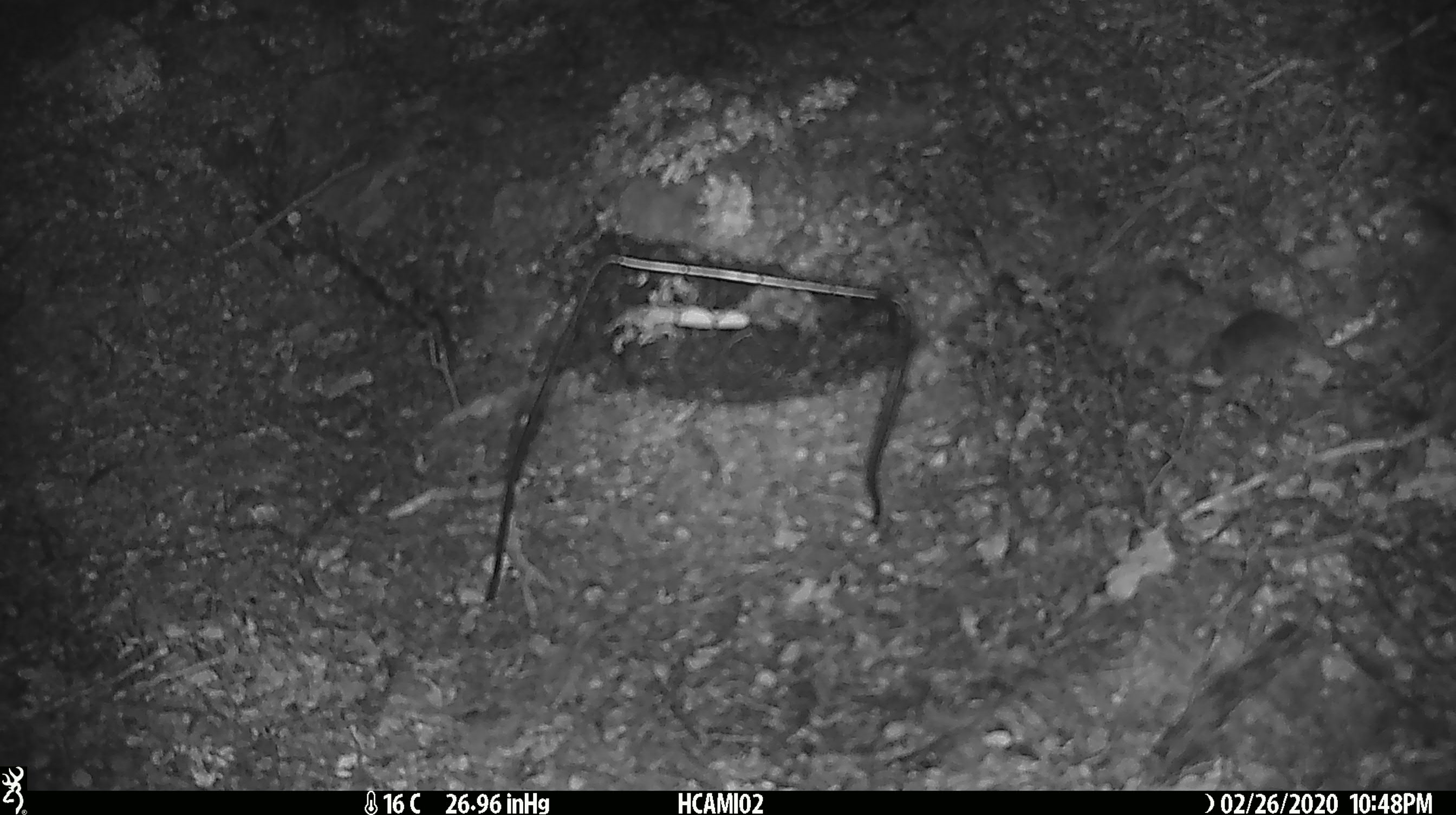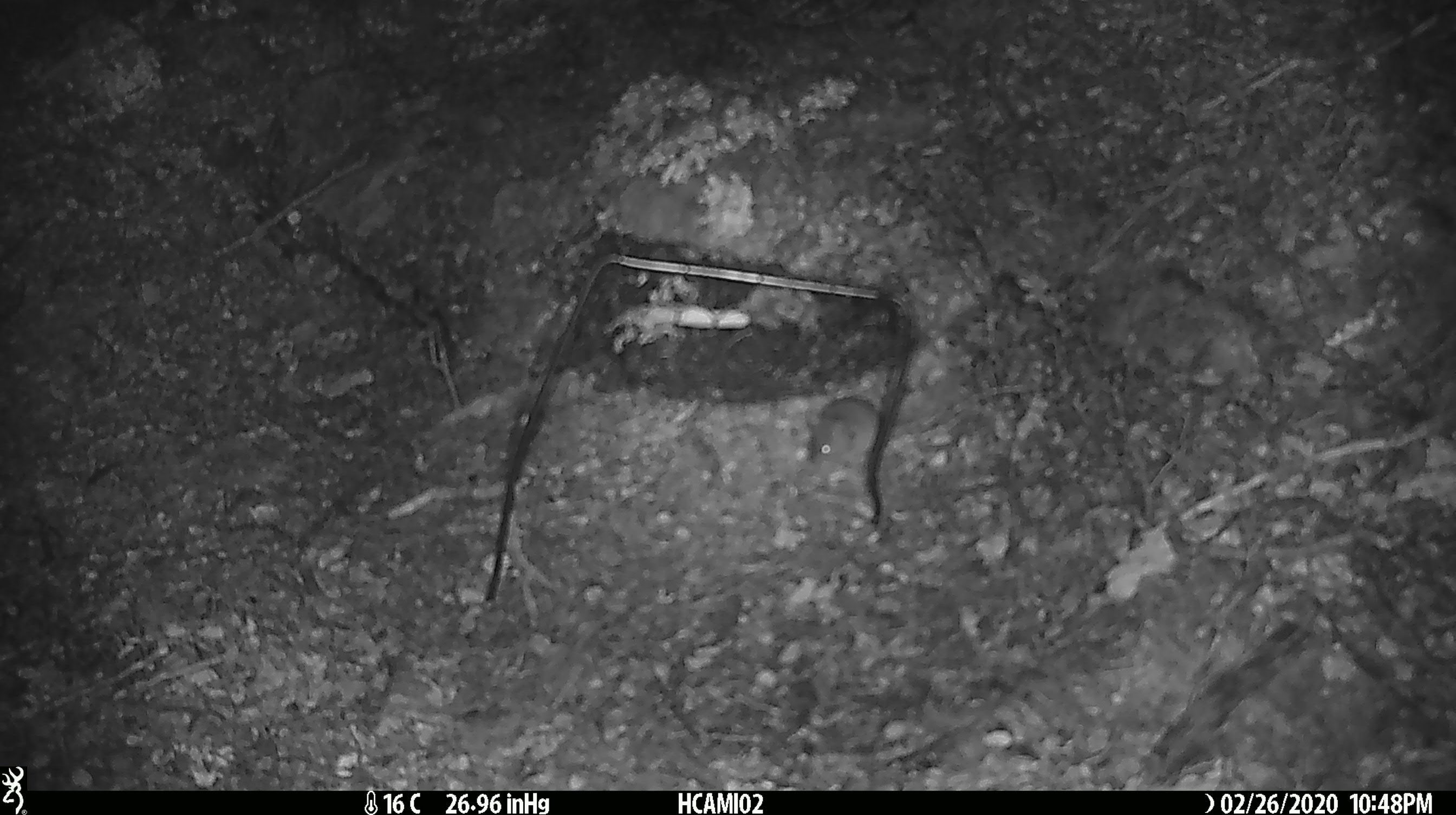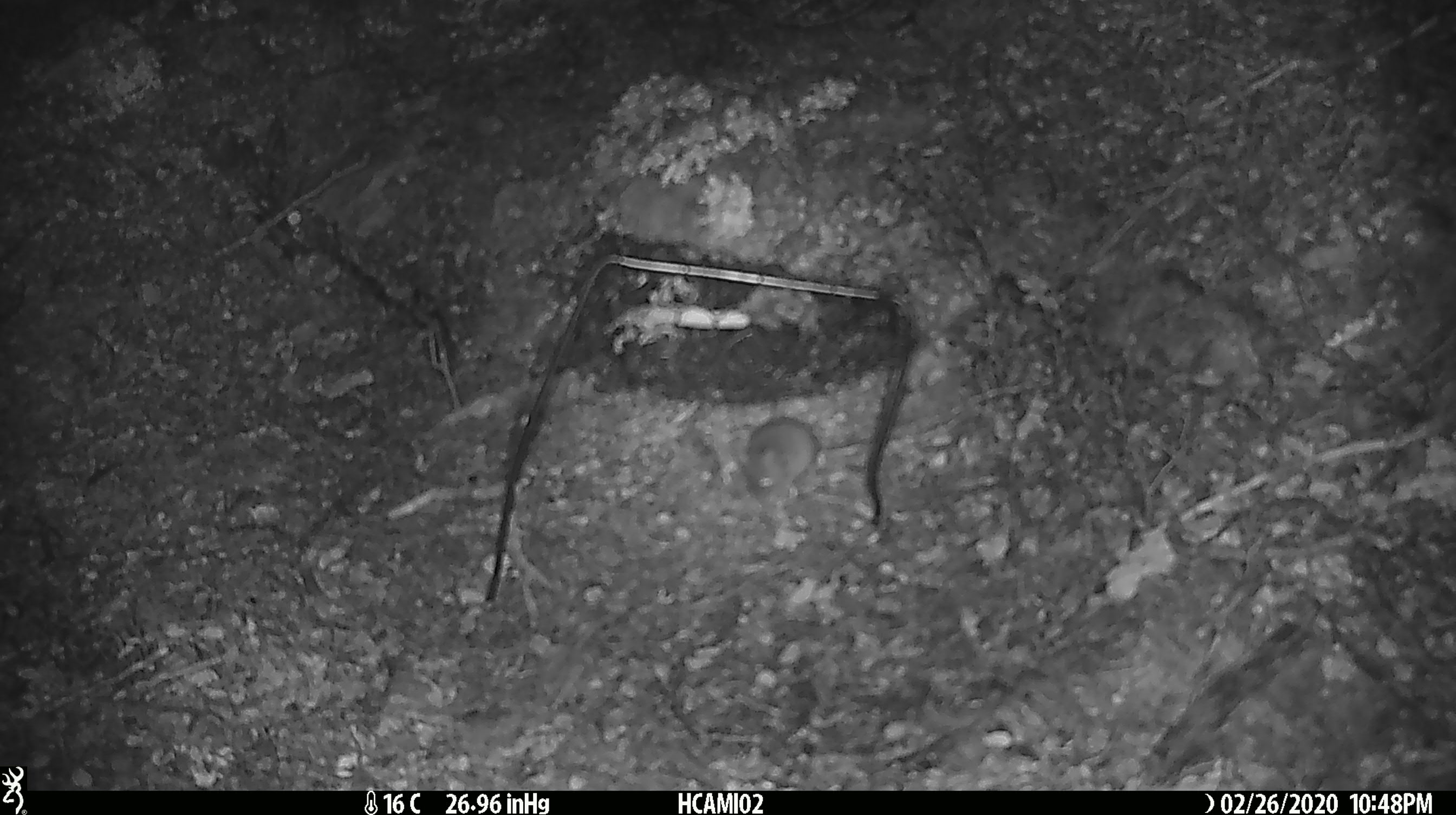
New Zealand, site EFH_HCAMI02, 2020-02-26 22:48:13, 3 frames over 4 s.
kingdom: Animalia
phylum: Chordata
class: Mammalia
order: Rodentia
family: Muridae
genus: Mus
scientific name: Mus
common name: mouse